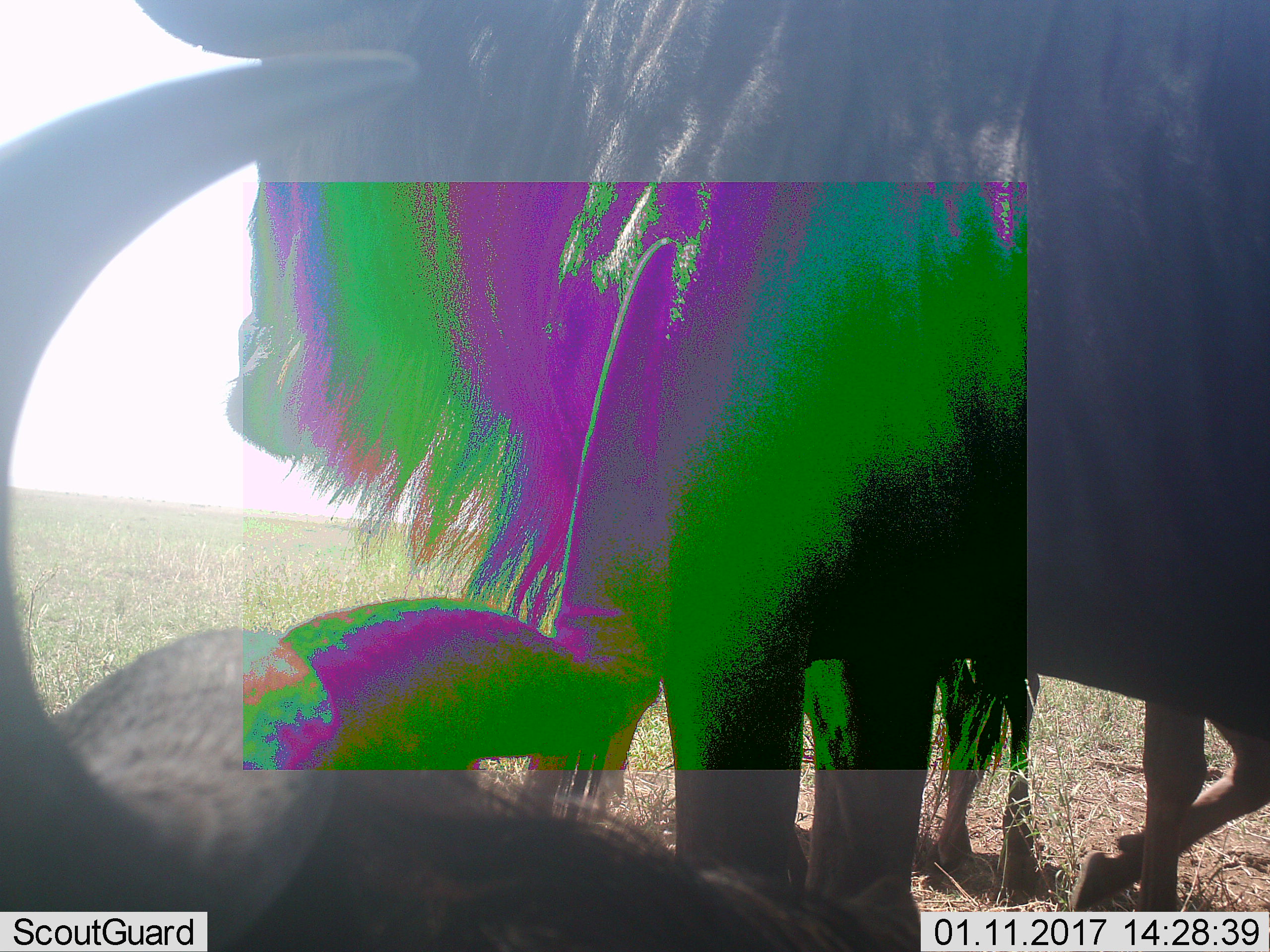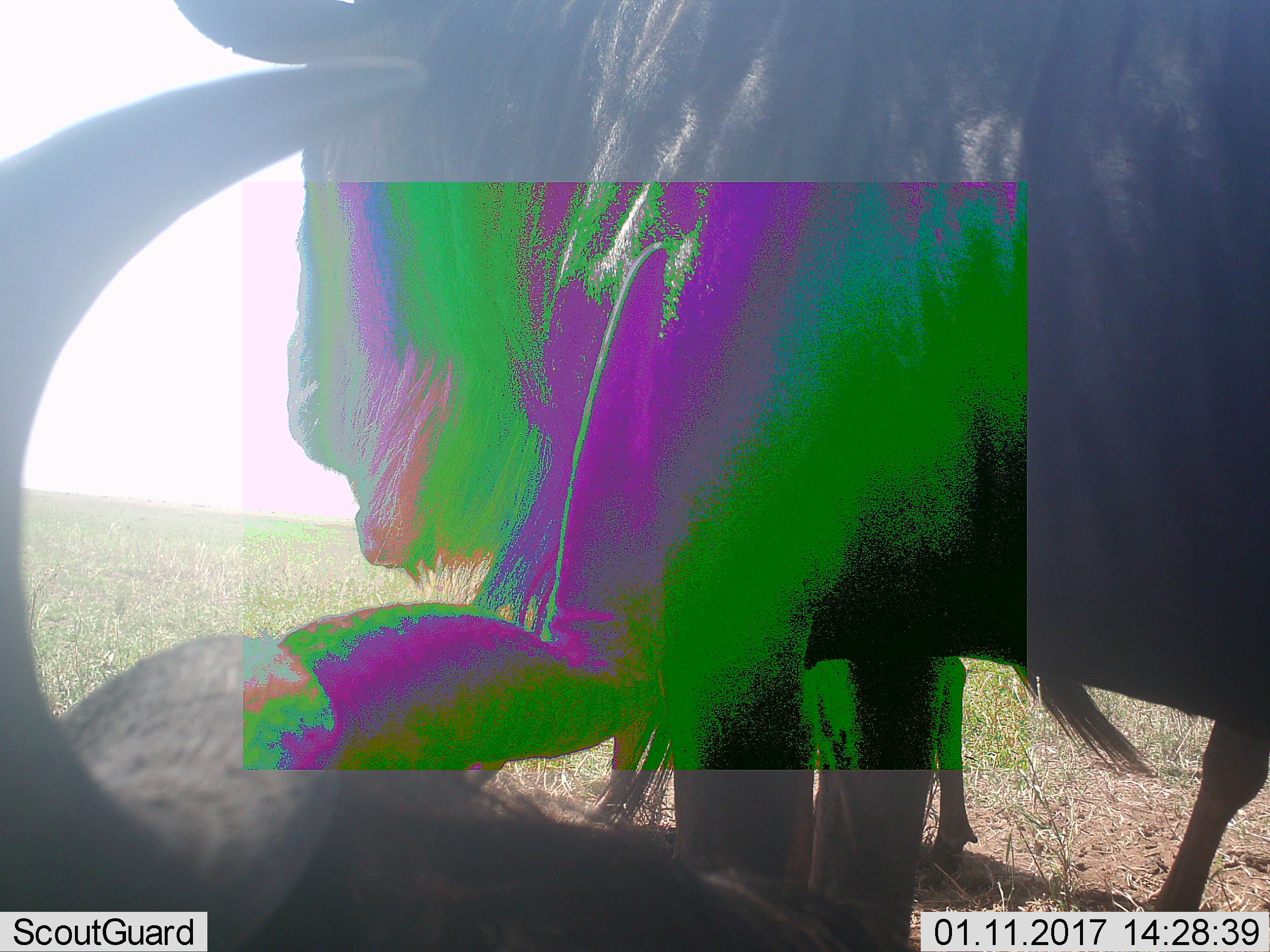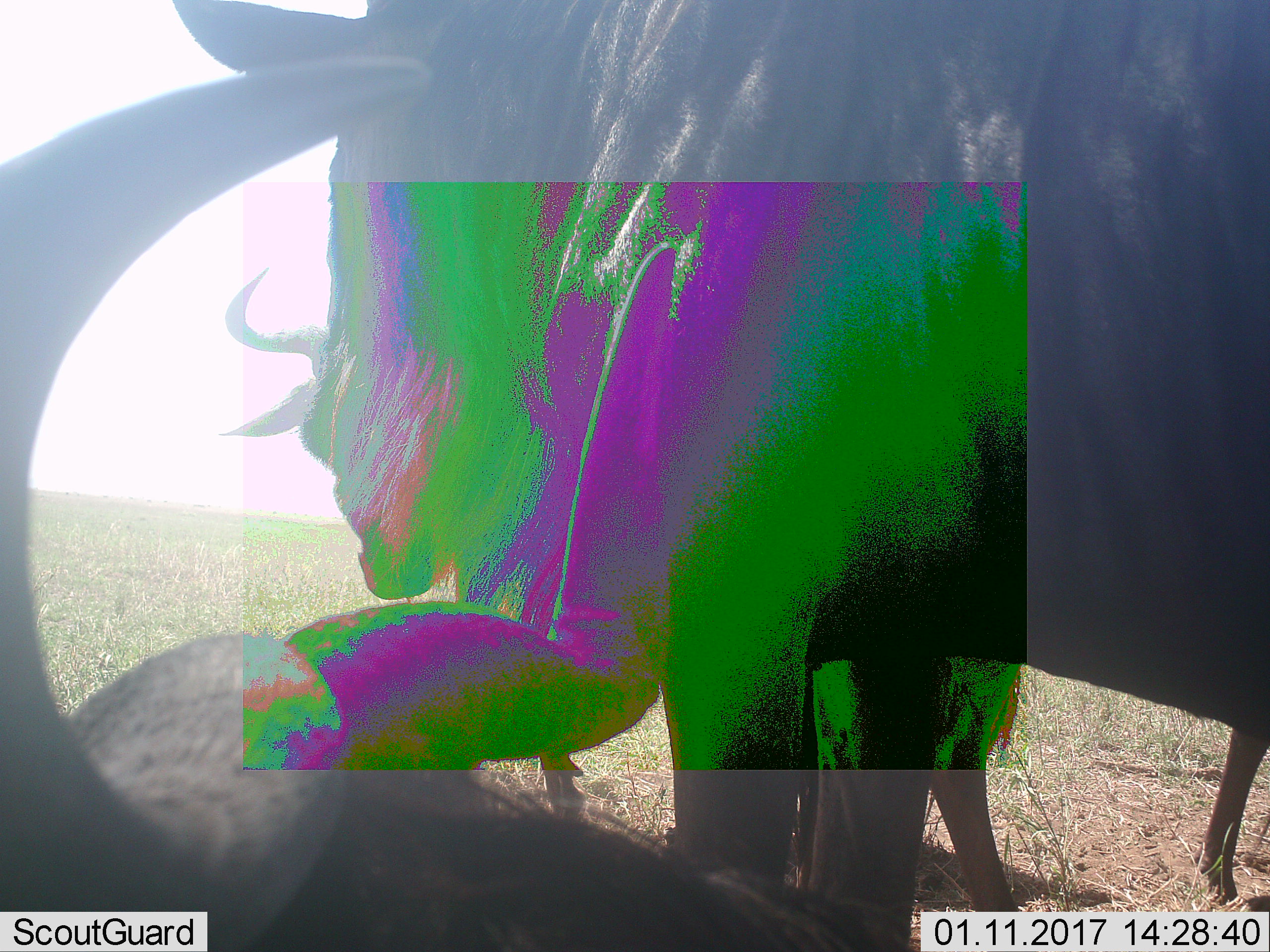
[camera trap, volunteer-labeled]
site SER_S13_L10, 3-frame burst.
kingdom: Animalia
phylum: Chordata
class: Mammalia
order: Artiodactyla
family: Bovidae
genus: Connochaetes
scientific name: Connochaetes taurinus taurinus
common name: blue wildebeest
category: wildebeestblue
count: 2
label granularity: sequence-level